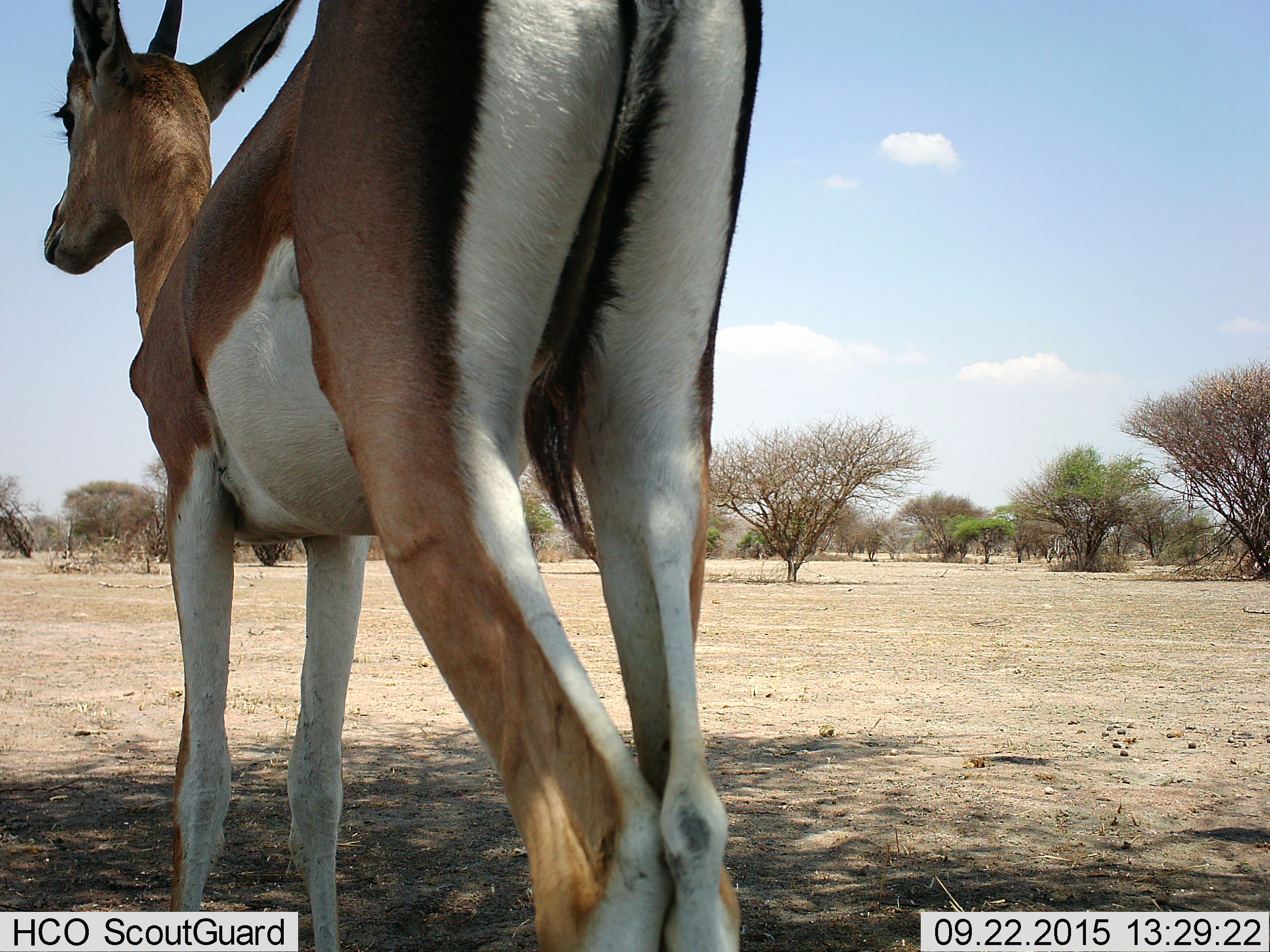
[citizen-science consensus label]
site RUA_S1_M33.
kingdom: Animalia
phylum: Chordata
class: Mammalia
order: Artiodactyla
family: Bovidae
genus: Nanger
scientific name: Nanger granti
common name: grant's gazelle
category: gazellegrants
Gazellegrants (grant's gazelle) (Nanger granti), count 1. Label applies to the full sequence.